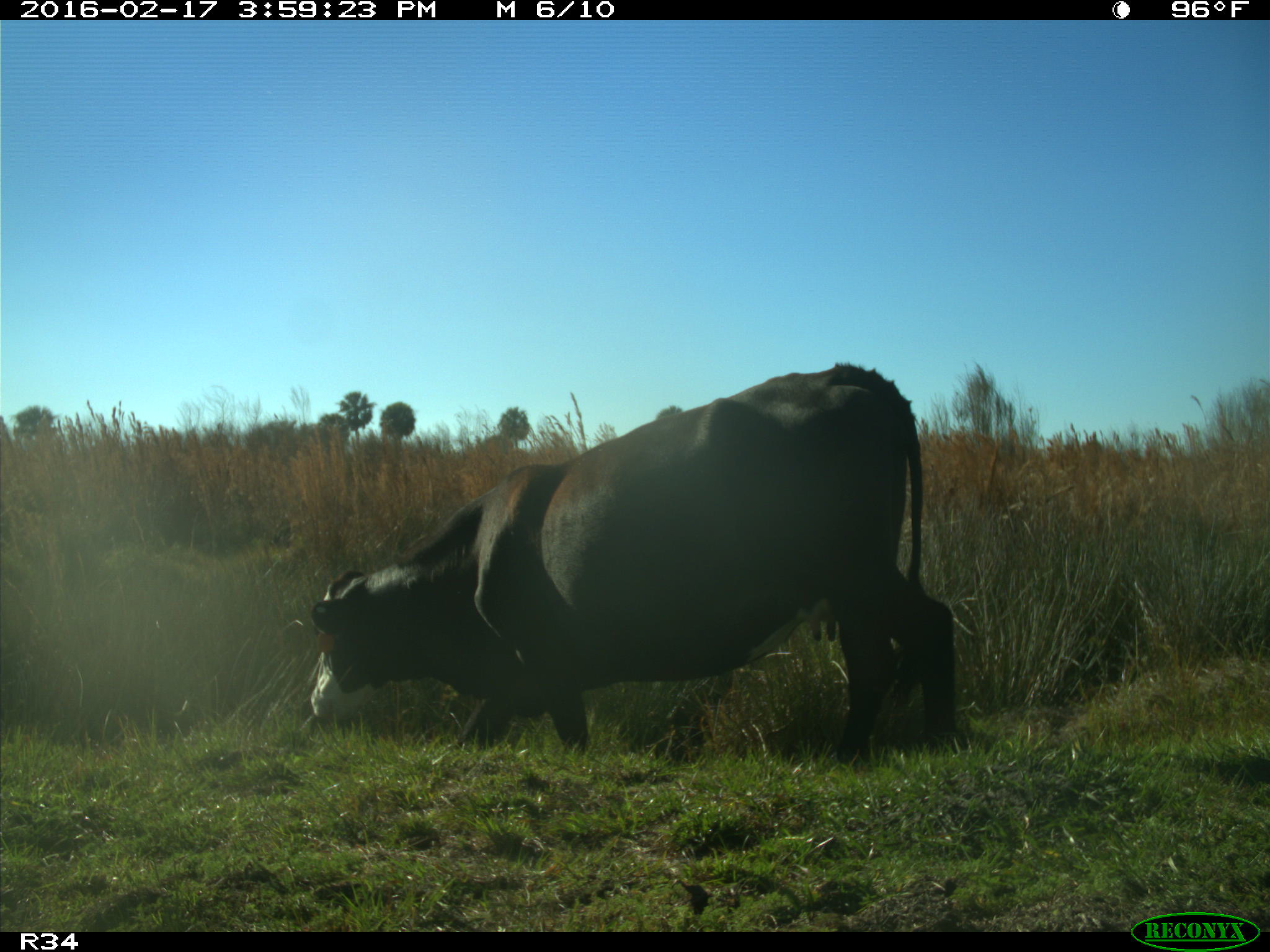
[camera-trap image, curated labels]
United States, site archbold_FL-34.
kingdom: Animalia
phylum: Chordata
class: Mammalia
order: Artiodactyla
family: Bovidae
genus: Bos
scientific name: Bos taurus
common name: domestic cow